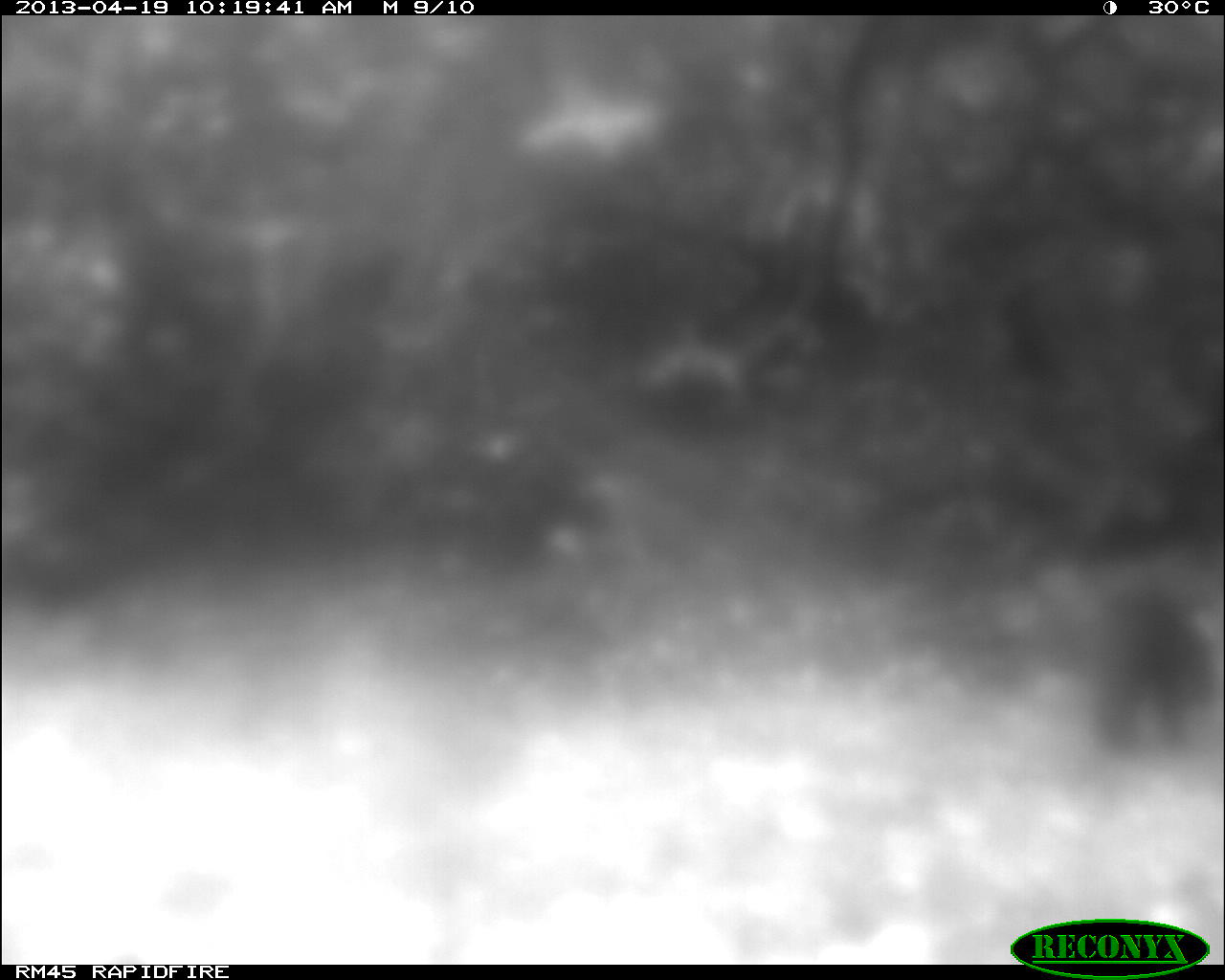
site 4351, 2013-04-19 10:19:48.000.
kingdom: Animalia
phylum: Chordata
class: Mammalia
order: Carnivora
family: Mustelidae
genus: Eira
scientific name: Eira barbara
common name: tayra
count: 1